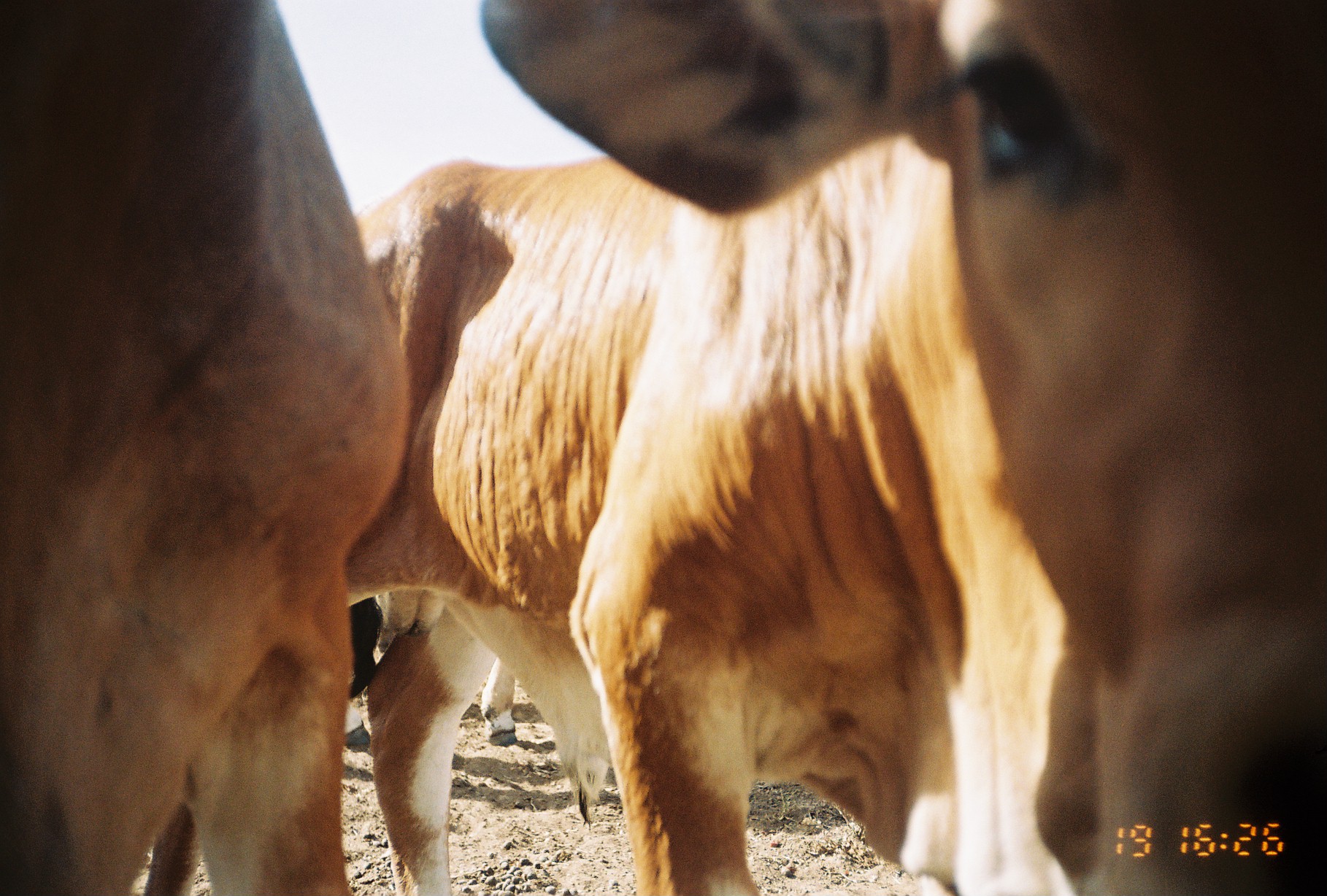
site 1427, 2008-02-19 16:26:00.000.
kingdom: Animalia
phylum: Chordata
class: Mammalia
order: Artiodactyla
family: Bovidae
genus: Bos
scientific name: Bos taurus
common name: domestic cattle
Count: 3.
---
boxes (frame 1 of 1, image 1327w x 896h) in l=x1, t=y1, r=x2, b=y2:
bos taurus: l=350, t=0, r=1327, b=893; l=0, t=0, r=411, b=893; l=344, t=656, r=517, b=753